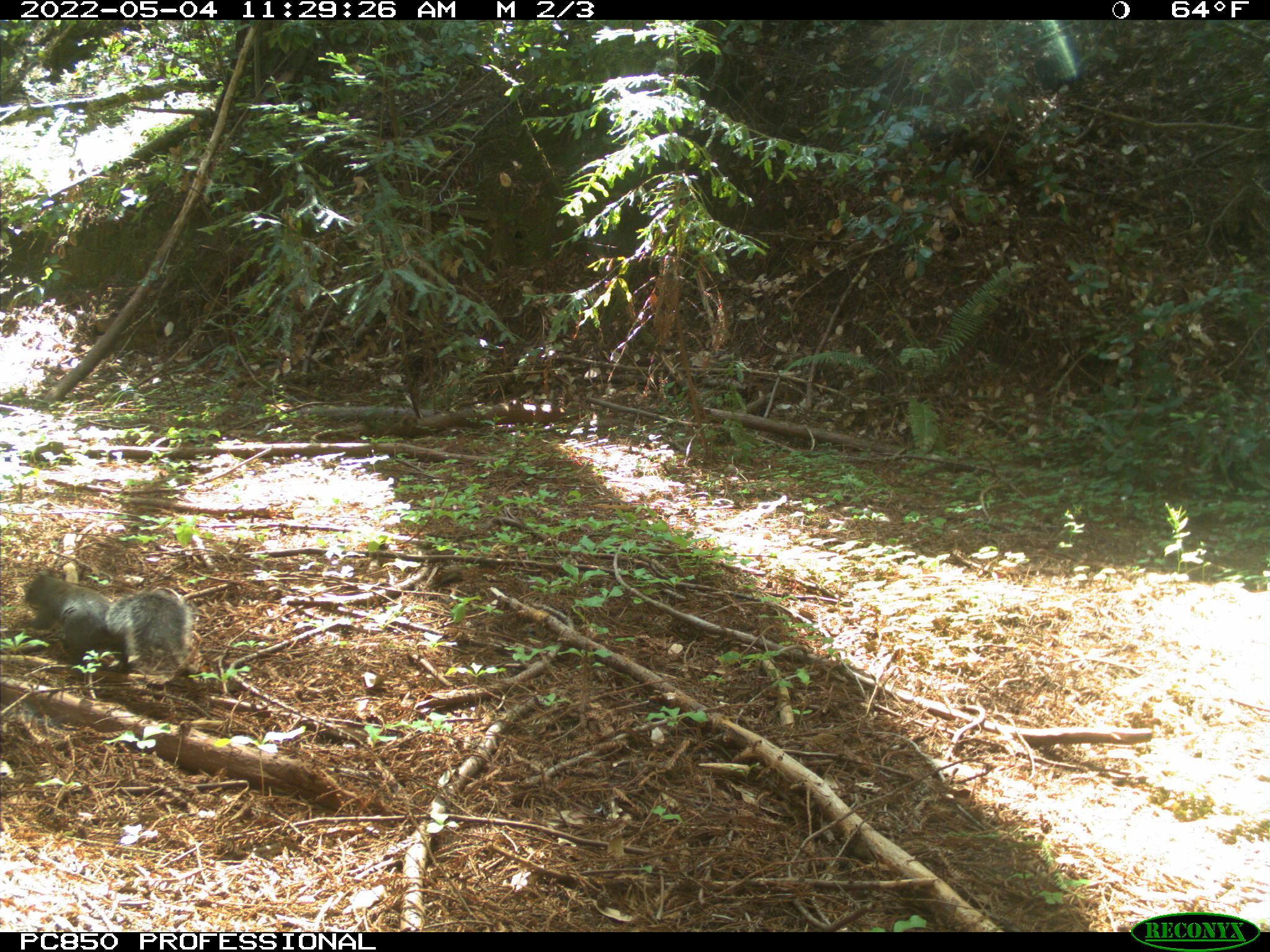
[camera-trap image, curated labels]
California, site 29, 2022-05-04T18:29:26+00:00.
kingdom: Animalia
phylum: Chordata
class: Mammalia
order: Rodentia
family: Sciuridae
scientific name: Sciuridae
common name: squirrel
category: unknown squirrel